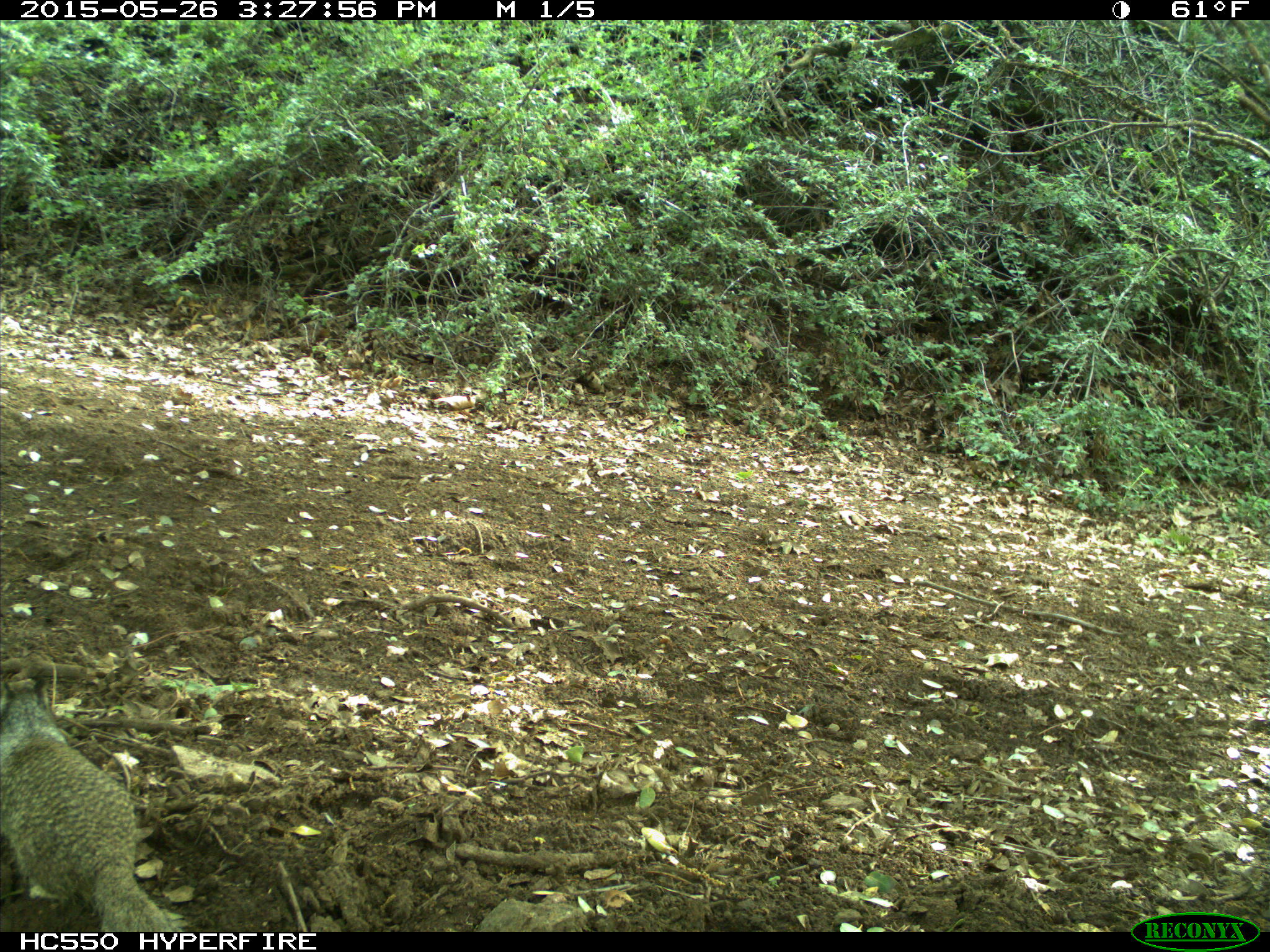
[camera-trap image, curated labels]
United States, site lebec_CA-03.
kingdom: Animalia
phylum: Chordata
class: Mammalia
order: Rodentia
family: Sciuridae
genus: Otospermophilus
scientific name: Otospermophilus beecheyi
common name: california ground squirrel